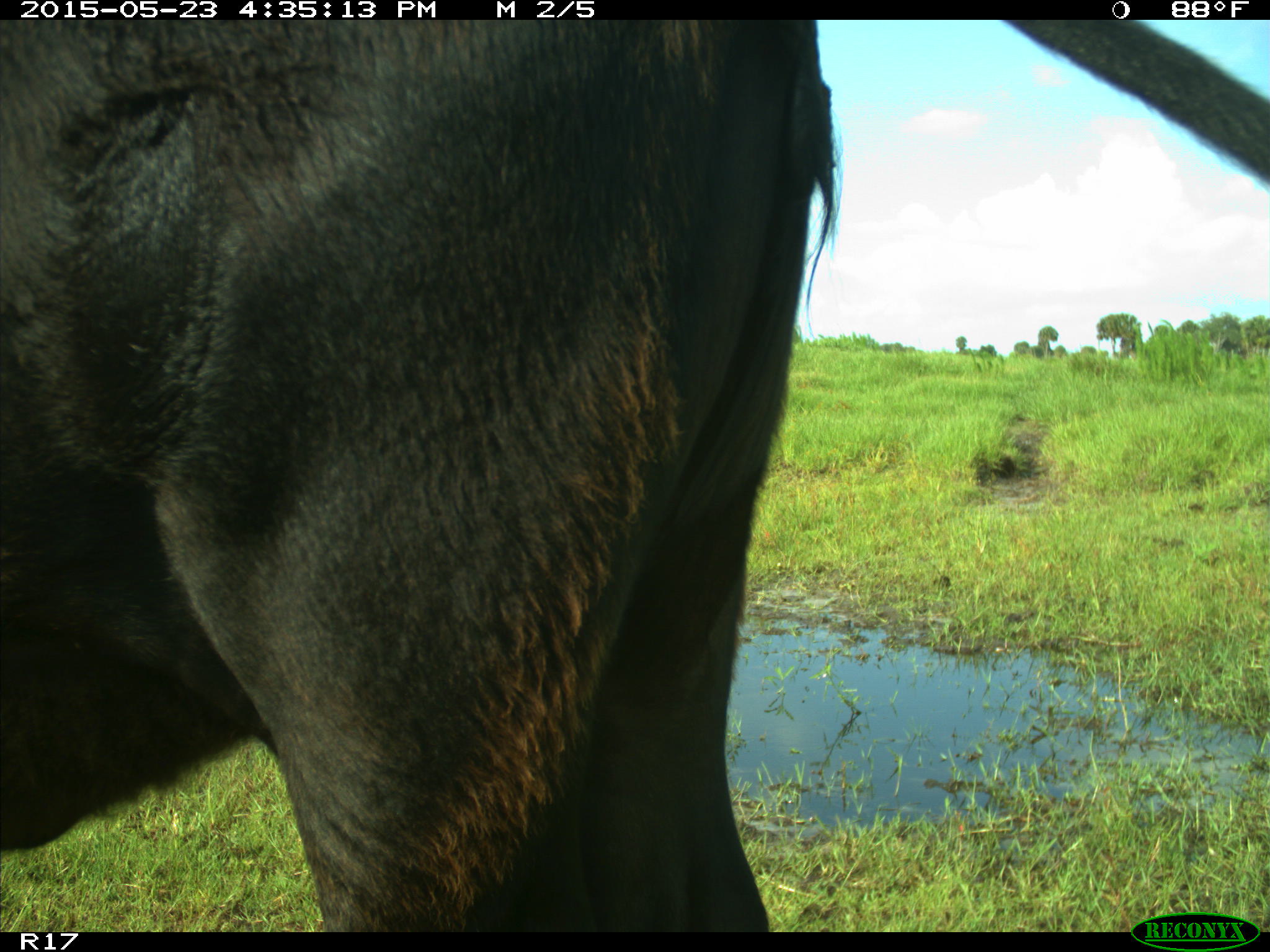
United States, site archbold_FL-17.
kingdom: Animalia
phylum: Chordata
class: Mammalia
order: Artiodactyla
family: Bovidae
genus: Bos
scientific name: Bos taurus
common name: domestic cow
Bos taurus (domestic cow).